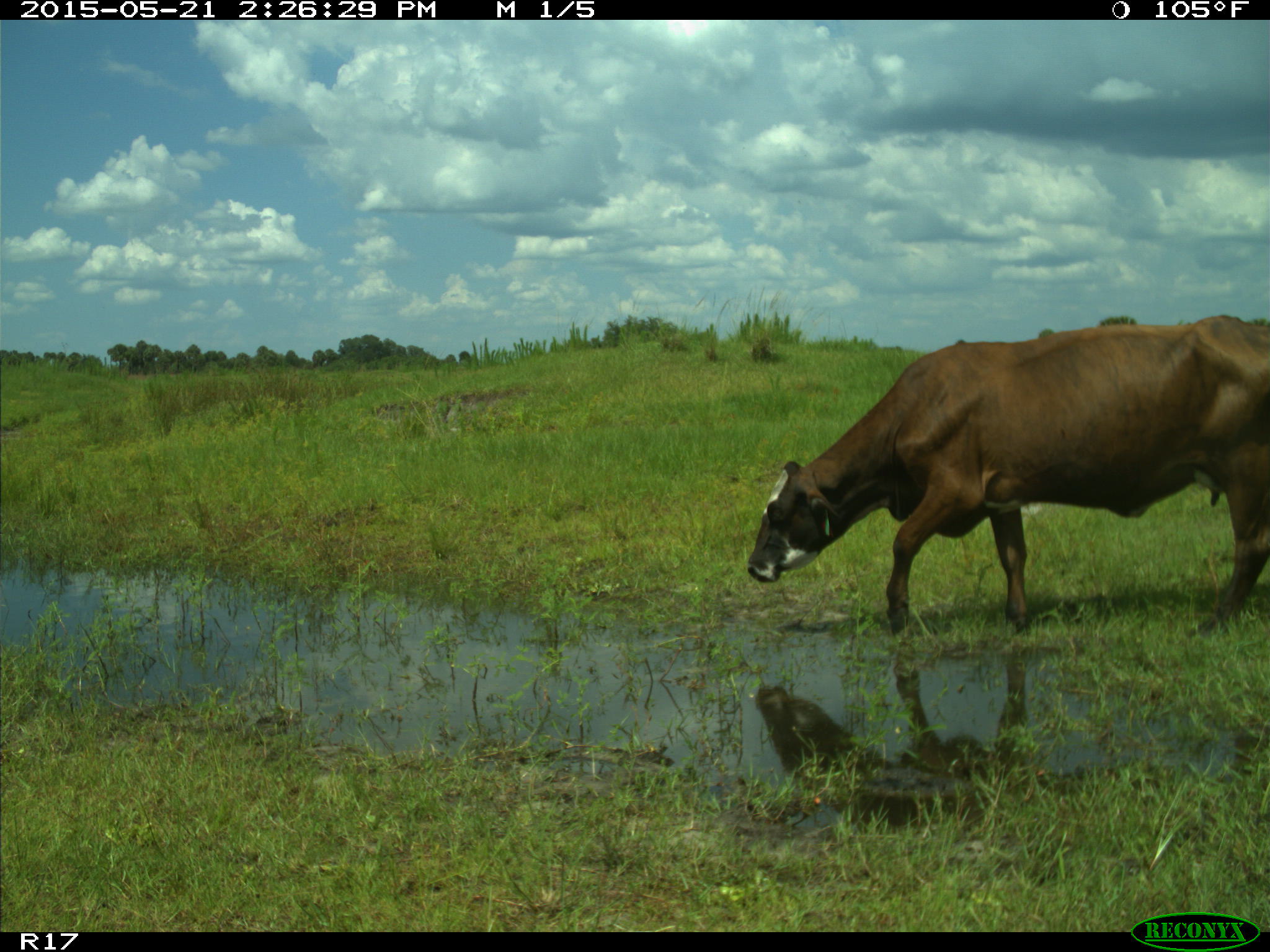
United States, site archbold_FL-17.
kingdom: Animalia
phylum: Chordata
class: Mammalia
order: Artiodactyla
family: Bovidae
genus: Bos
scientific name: Bos taurus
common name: domestic cow